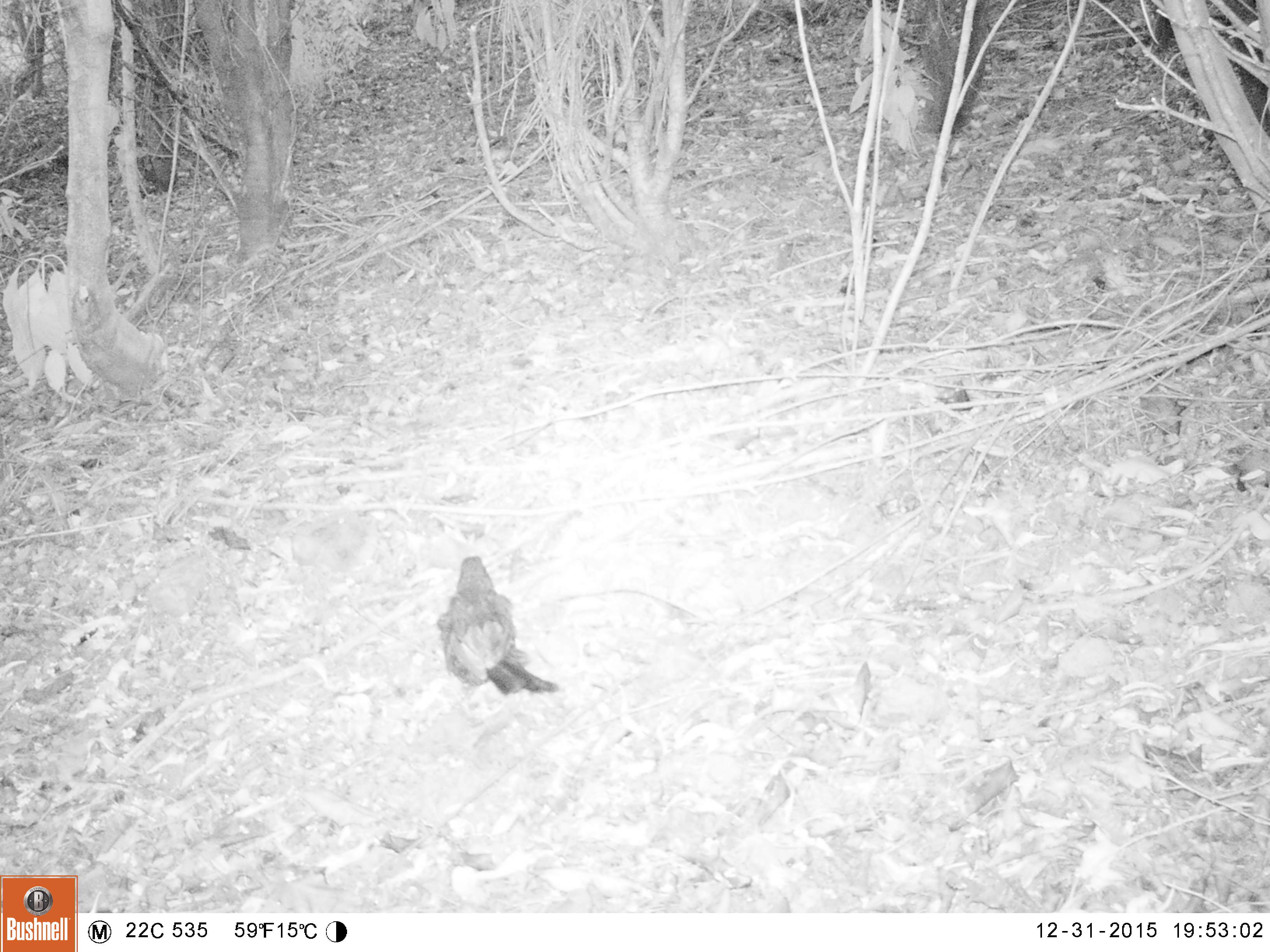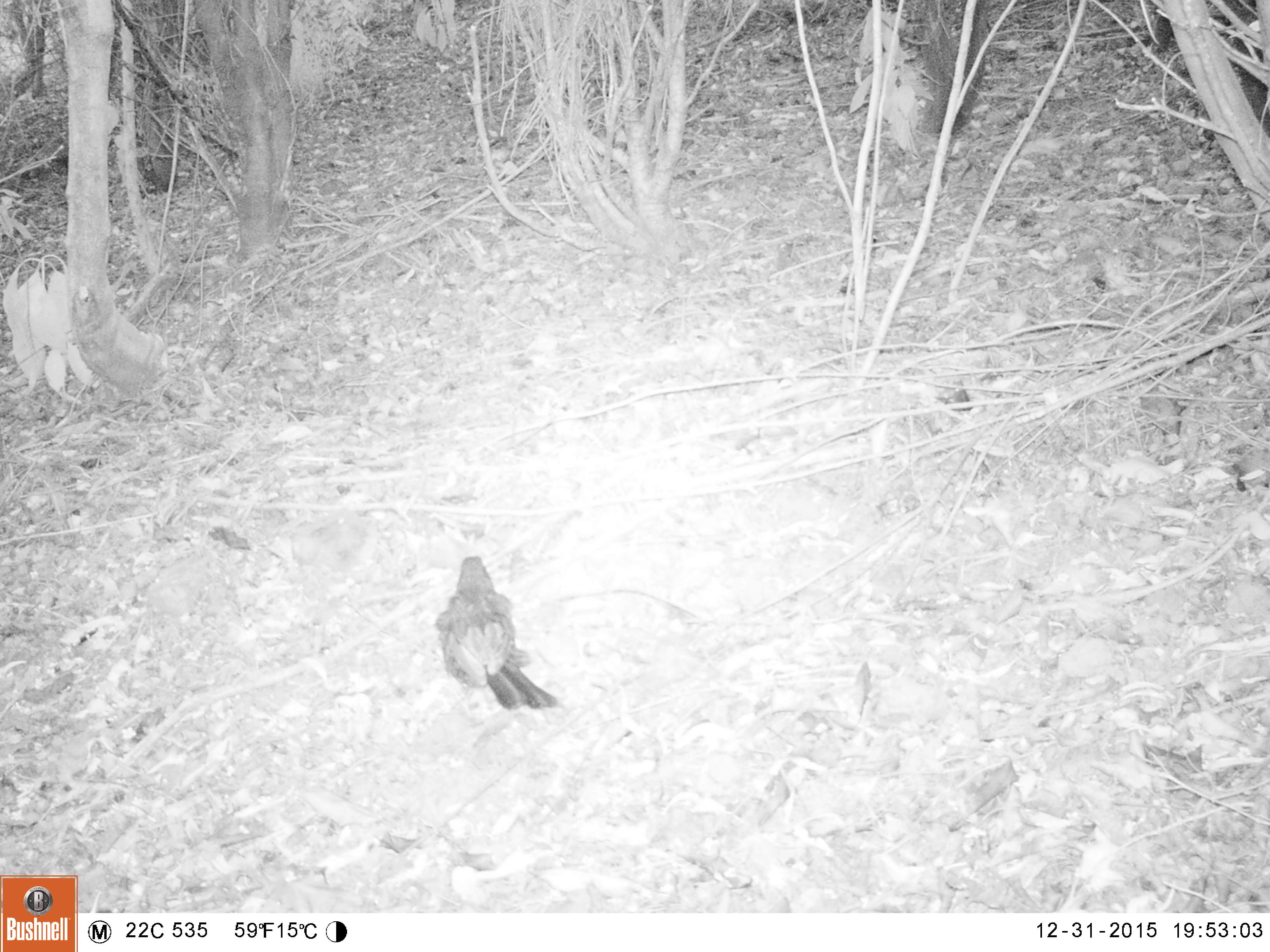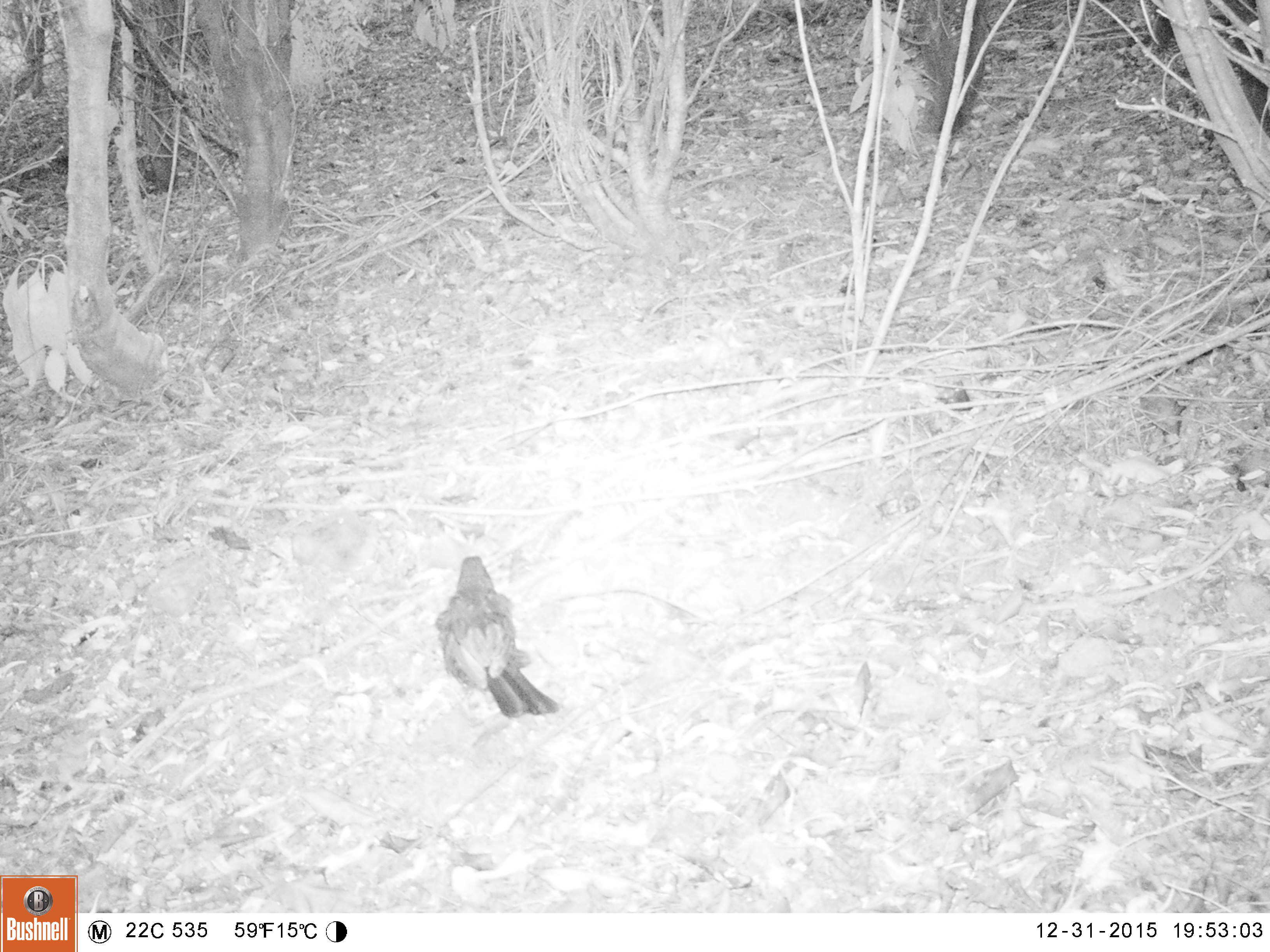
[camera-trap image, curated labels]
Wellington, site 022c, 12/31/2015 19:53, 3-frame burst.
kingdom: Animalia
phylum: Chordata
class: Aves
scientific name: Aves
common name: bird